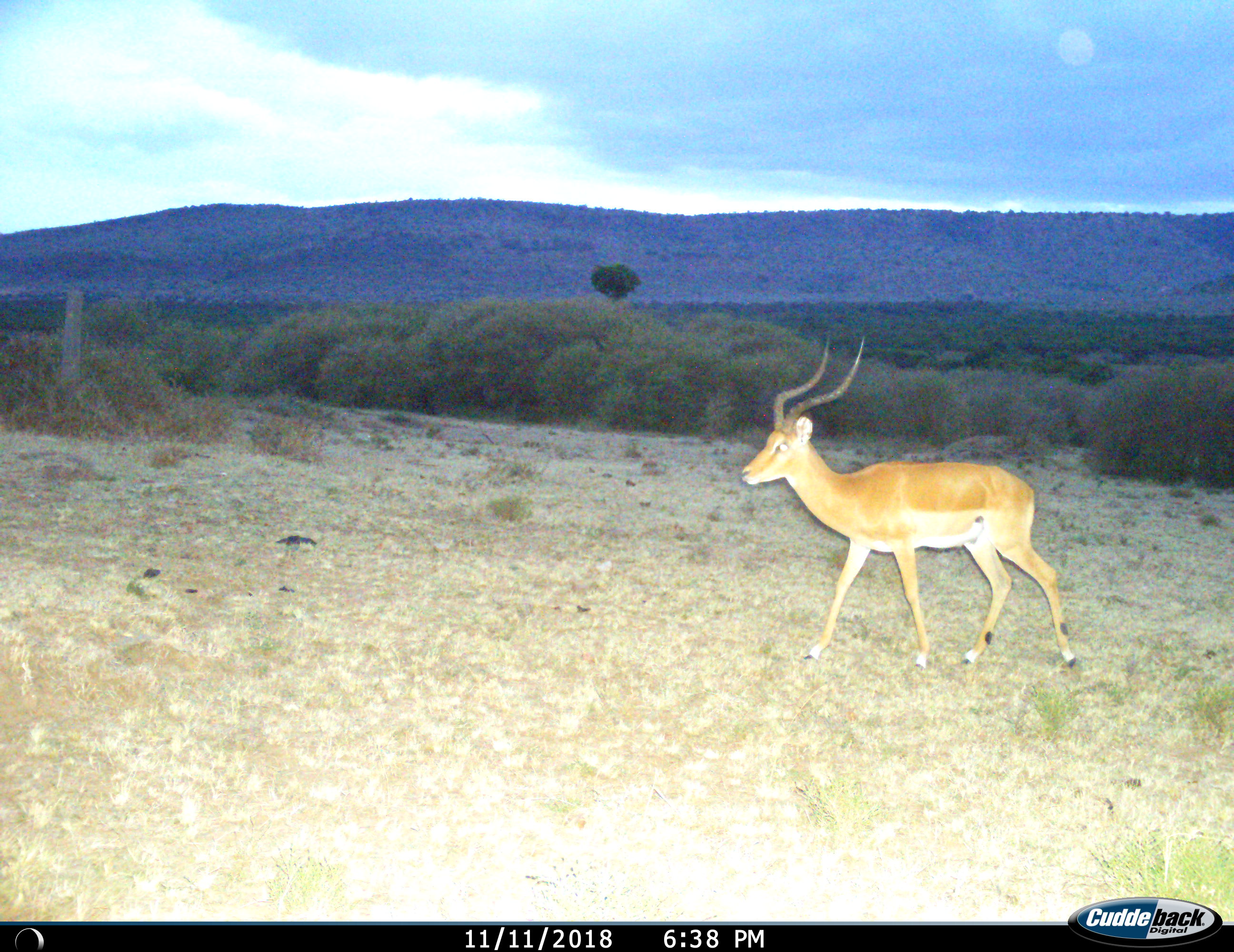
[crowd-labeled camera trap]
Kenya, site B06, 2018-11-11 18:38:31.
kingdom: Animalia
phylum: Chordata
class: Mammalia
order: Artiodactyla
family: Bovidae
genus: Aepyceros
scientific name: Aepyceros melampus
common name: impala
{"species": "impala (Aepyceros melampus)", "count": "1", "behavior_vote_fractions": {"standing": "25%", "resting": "0%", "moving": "75%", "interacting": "0%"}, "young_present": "0%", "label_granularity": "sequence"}